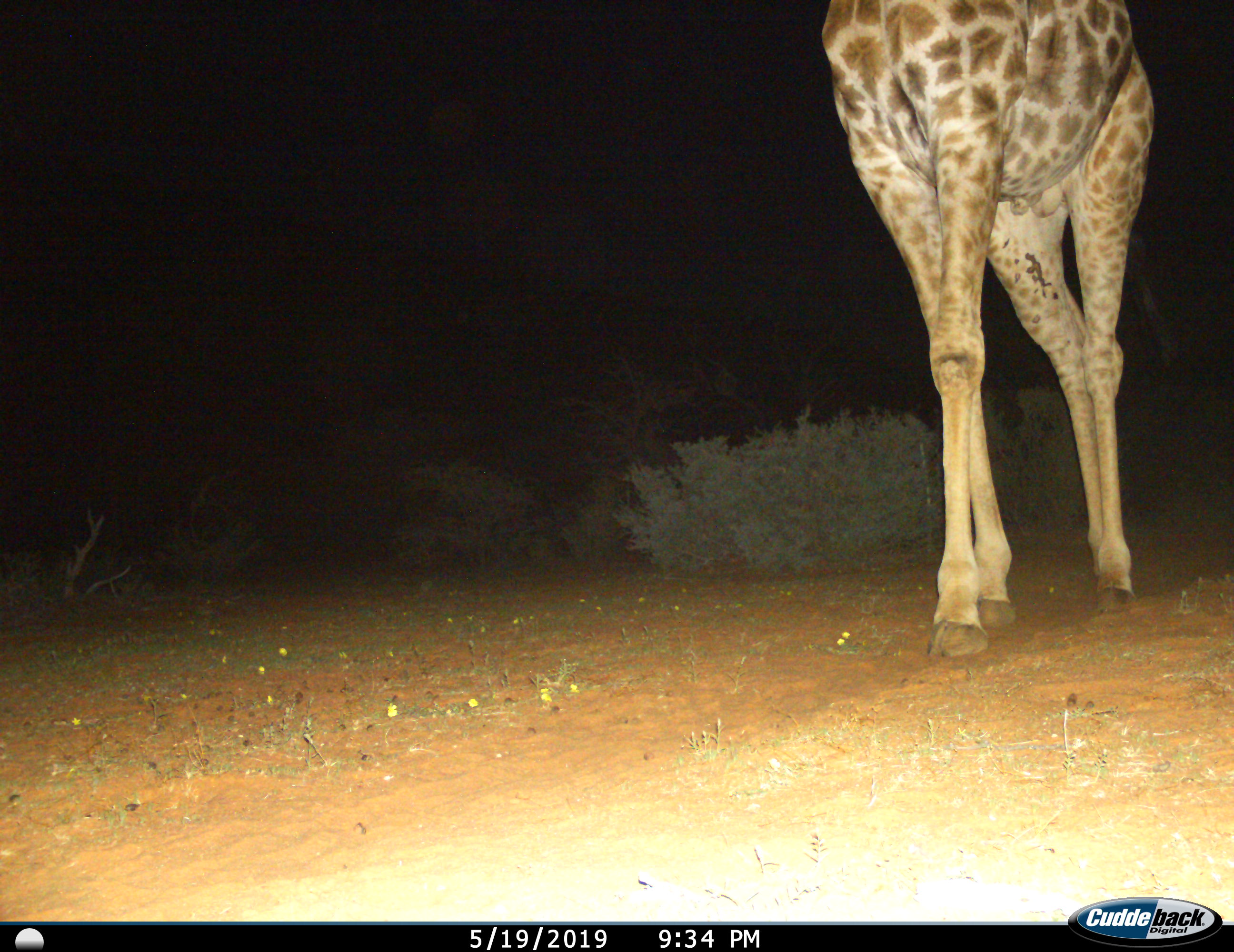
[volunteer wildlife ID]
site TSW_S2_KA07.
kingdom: Animalia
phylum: Chordata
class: Mammalia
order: Artiodactyla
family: Giraffidae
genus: Giraffa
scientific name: Giraffa camelopardalis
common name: giraffe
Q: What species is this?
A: Giraffe (Giraffa camelopardalis).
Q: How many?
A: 1.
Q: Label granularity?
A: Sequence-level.